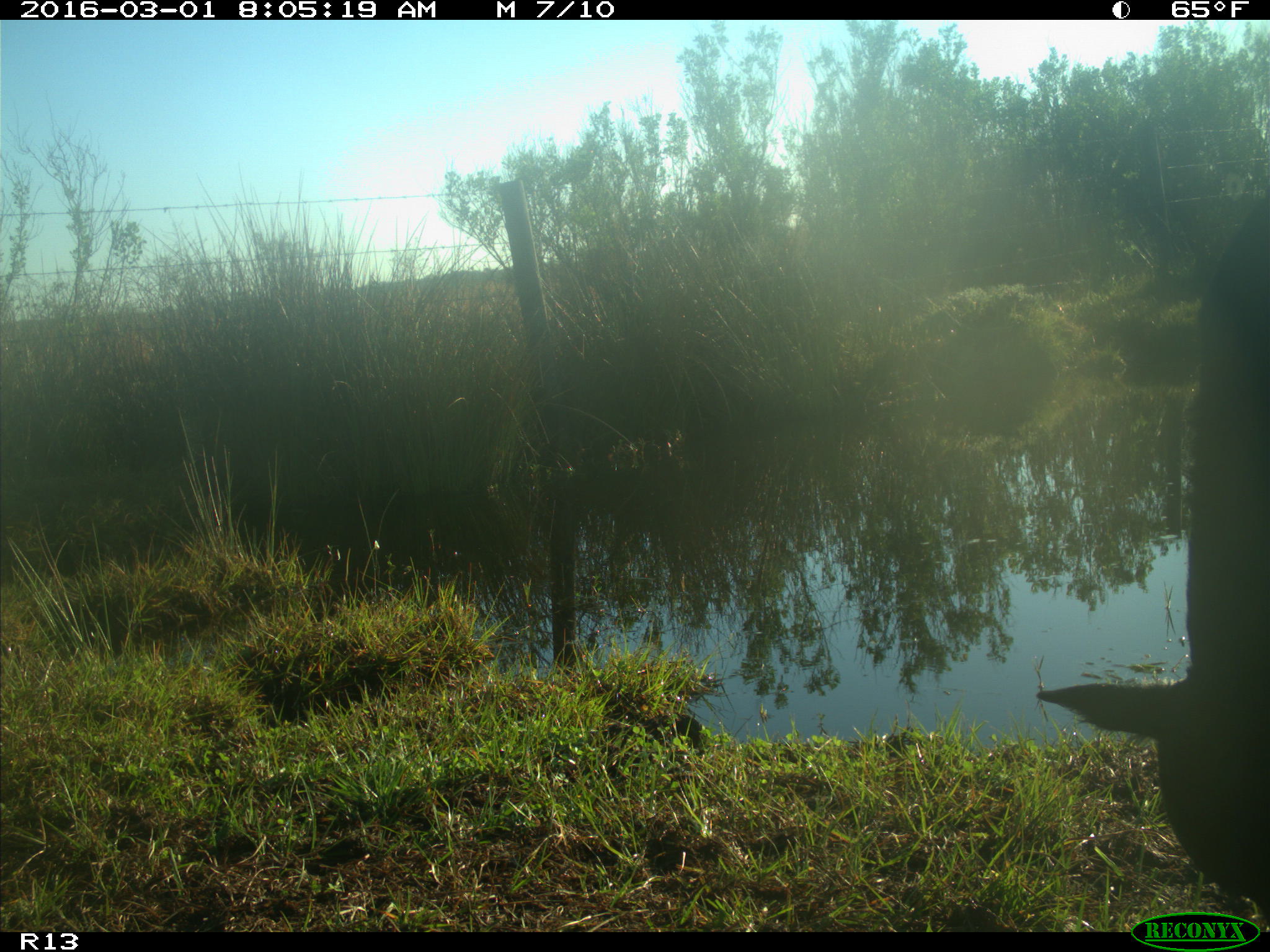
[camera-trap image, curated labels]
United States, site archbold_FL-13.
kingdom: Animalia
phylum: Chordata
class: Mammalia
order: Artiodactyla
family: Bovidae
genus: Bos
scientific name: Bos taurus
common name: domestic cow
Bos taurus (domestic cow).